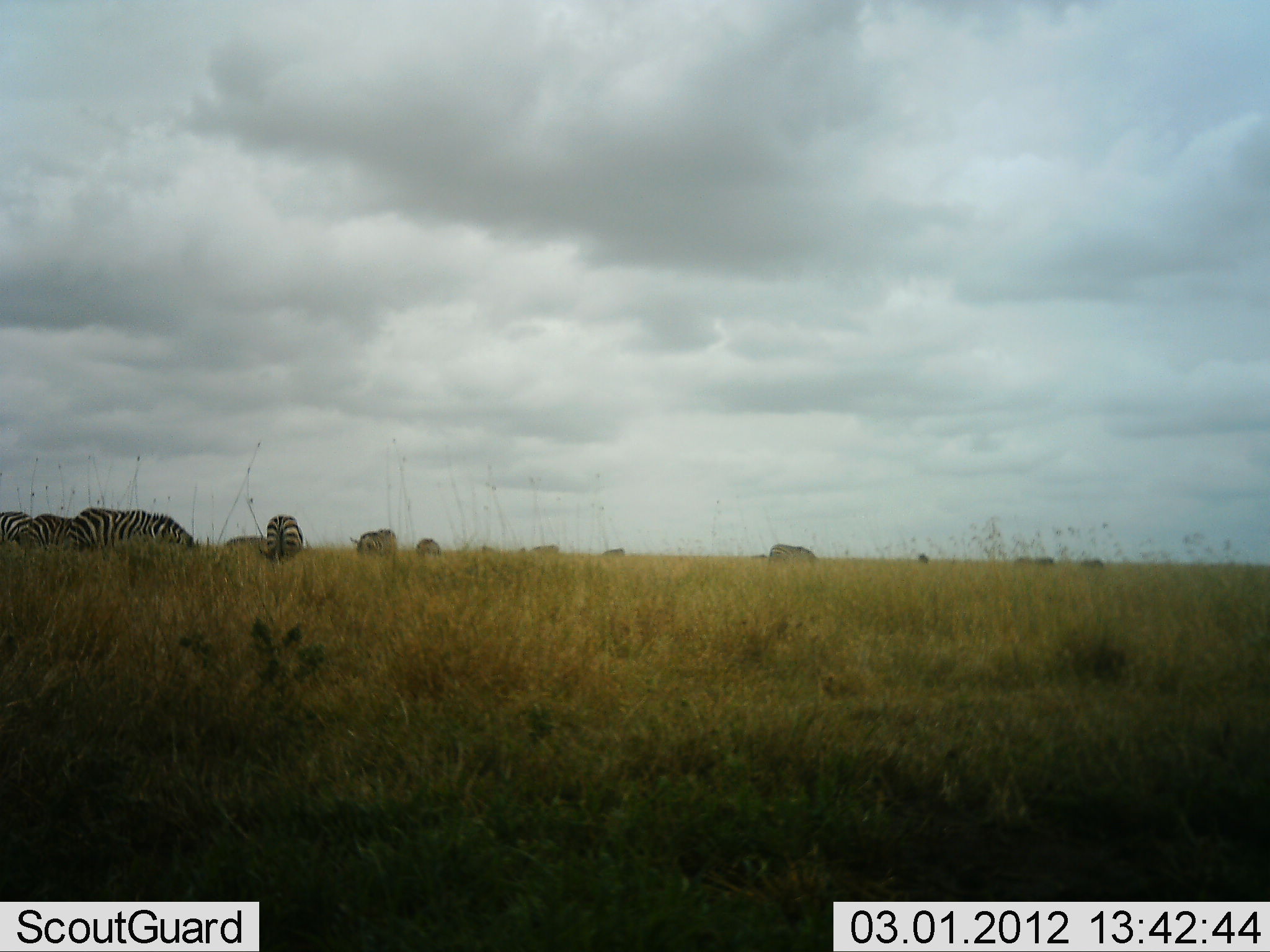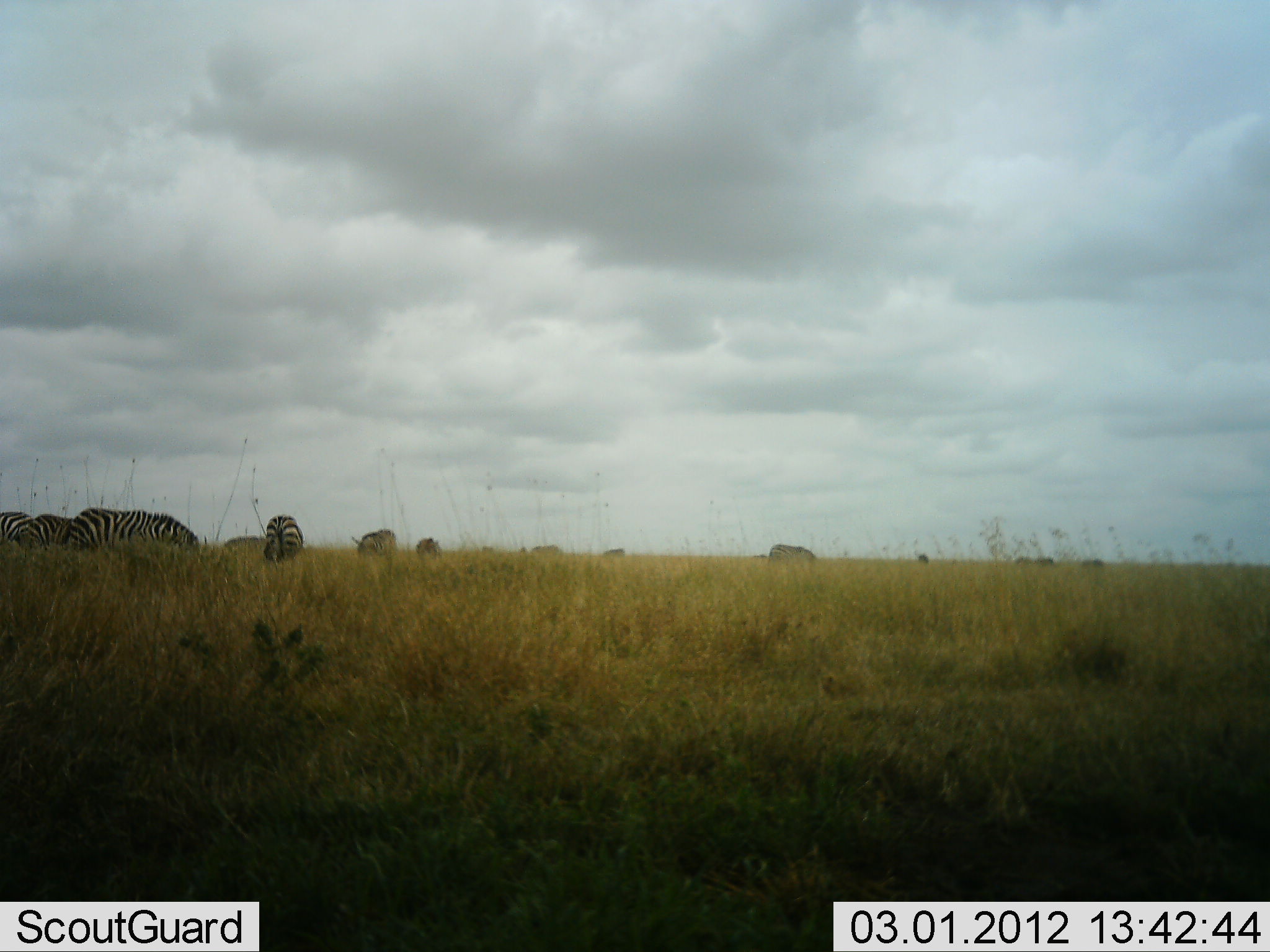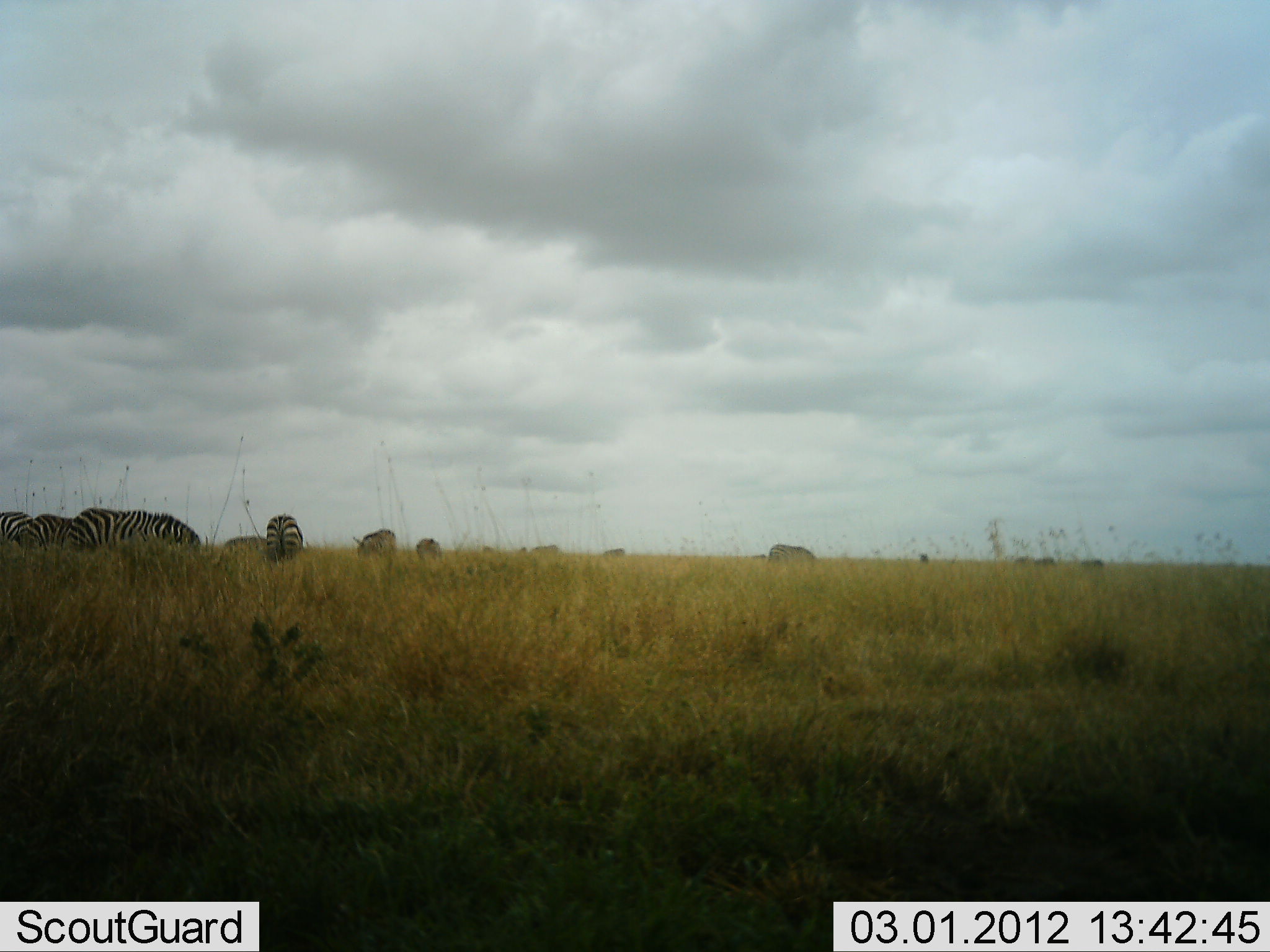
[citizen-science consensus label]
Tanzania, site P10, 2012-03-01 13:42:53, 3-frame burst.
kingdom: Animalia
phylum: Chordata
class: Mammalia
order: Perissodactyla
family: Equidae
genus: Equus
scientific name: Equus quagga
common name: plains zebra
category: zebra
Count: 11-50.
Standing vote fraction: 50%.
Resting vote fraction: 0%.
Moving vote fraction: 10%.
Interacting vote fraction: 0%.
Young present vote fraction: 0%.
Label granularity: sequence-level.